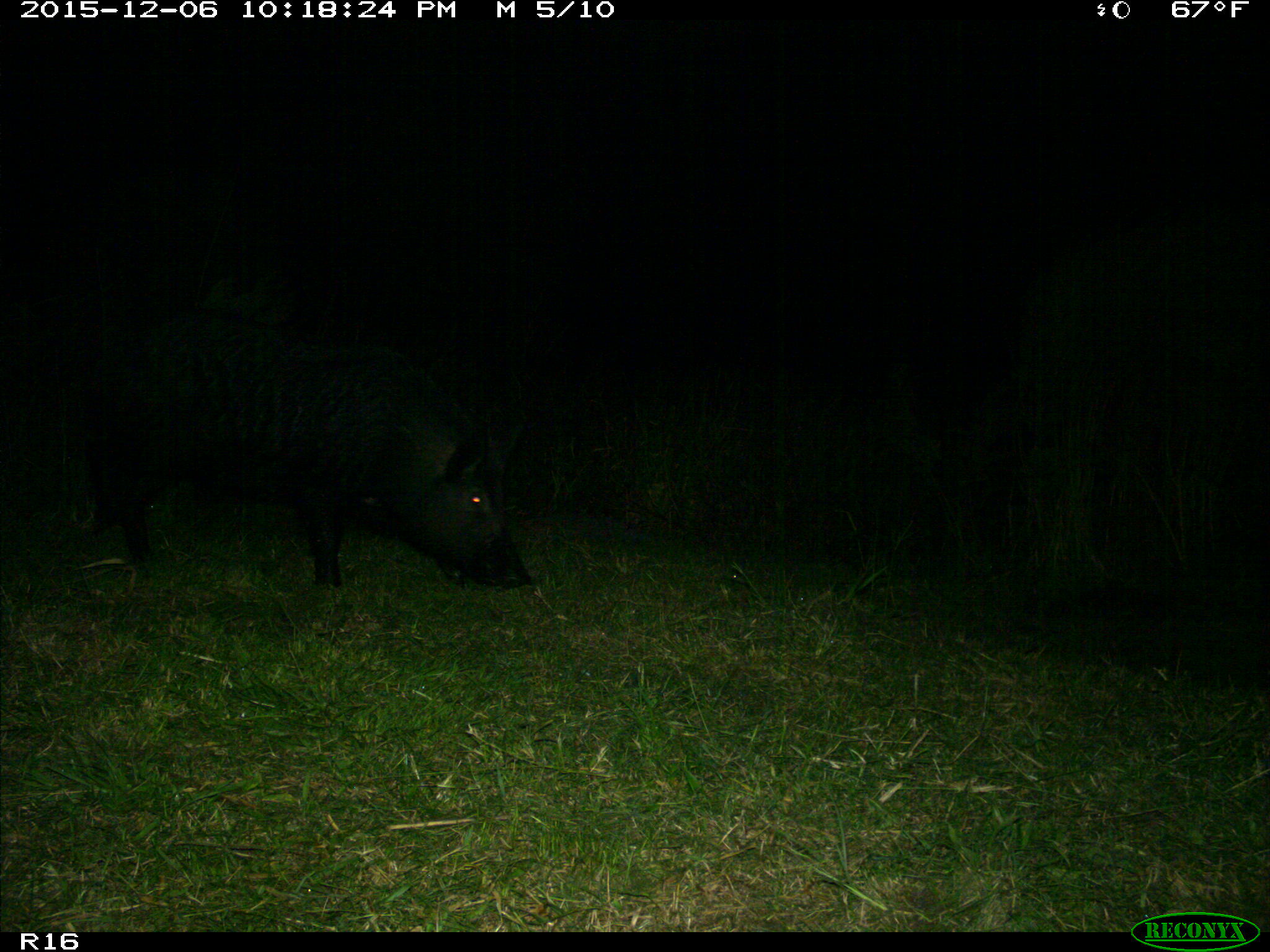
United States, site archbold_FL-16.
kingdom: Animalia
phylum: Chordata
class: Mammalia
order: Artiodactyla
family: Suidae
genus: Sus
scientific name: Sus scrofa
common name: wild boar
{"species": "Sus scrofa (wild boar)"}